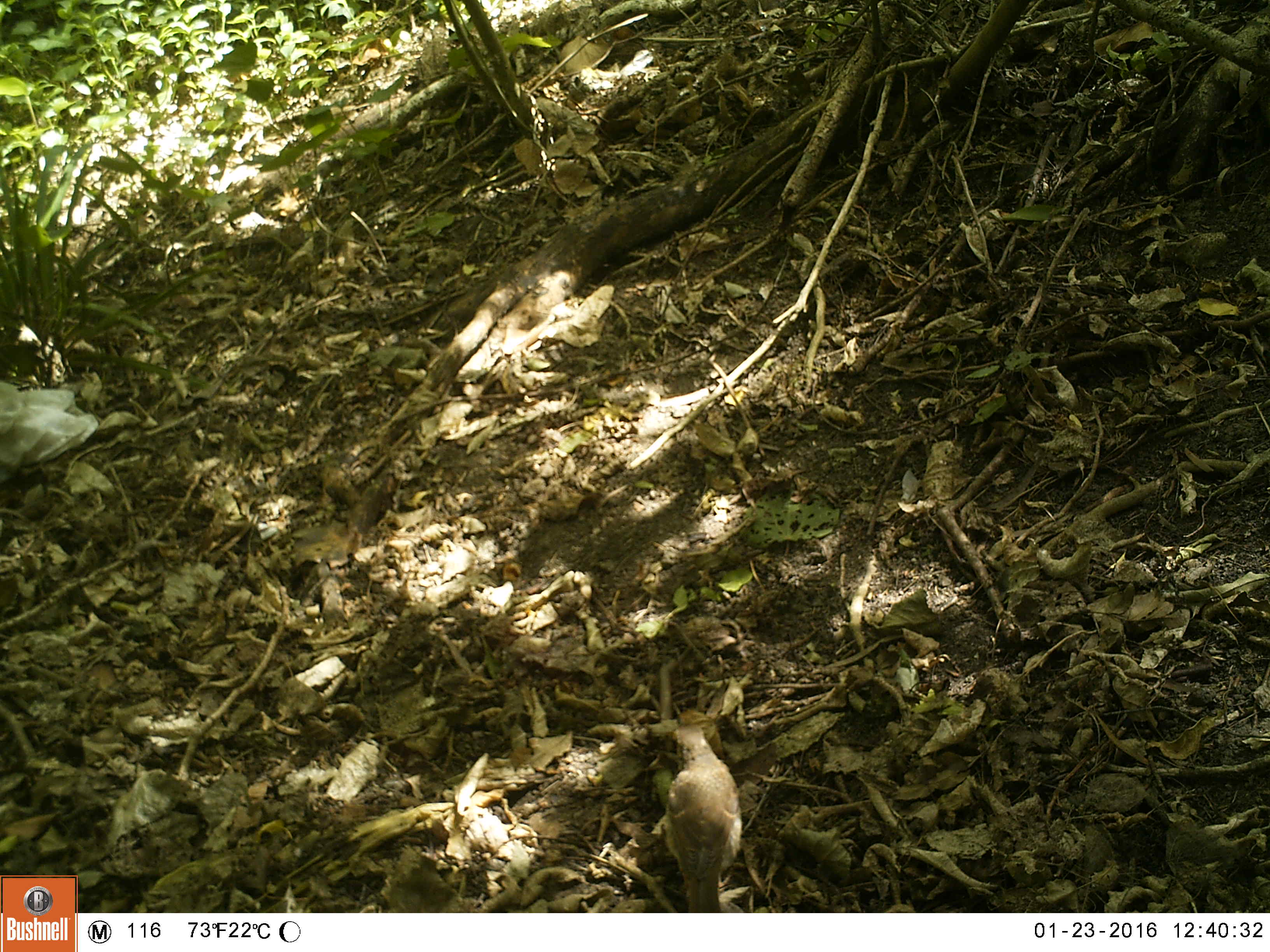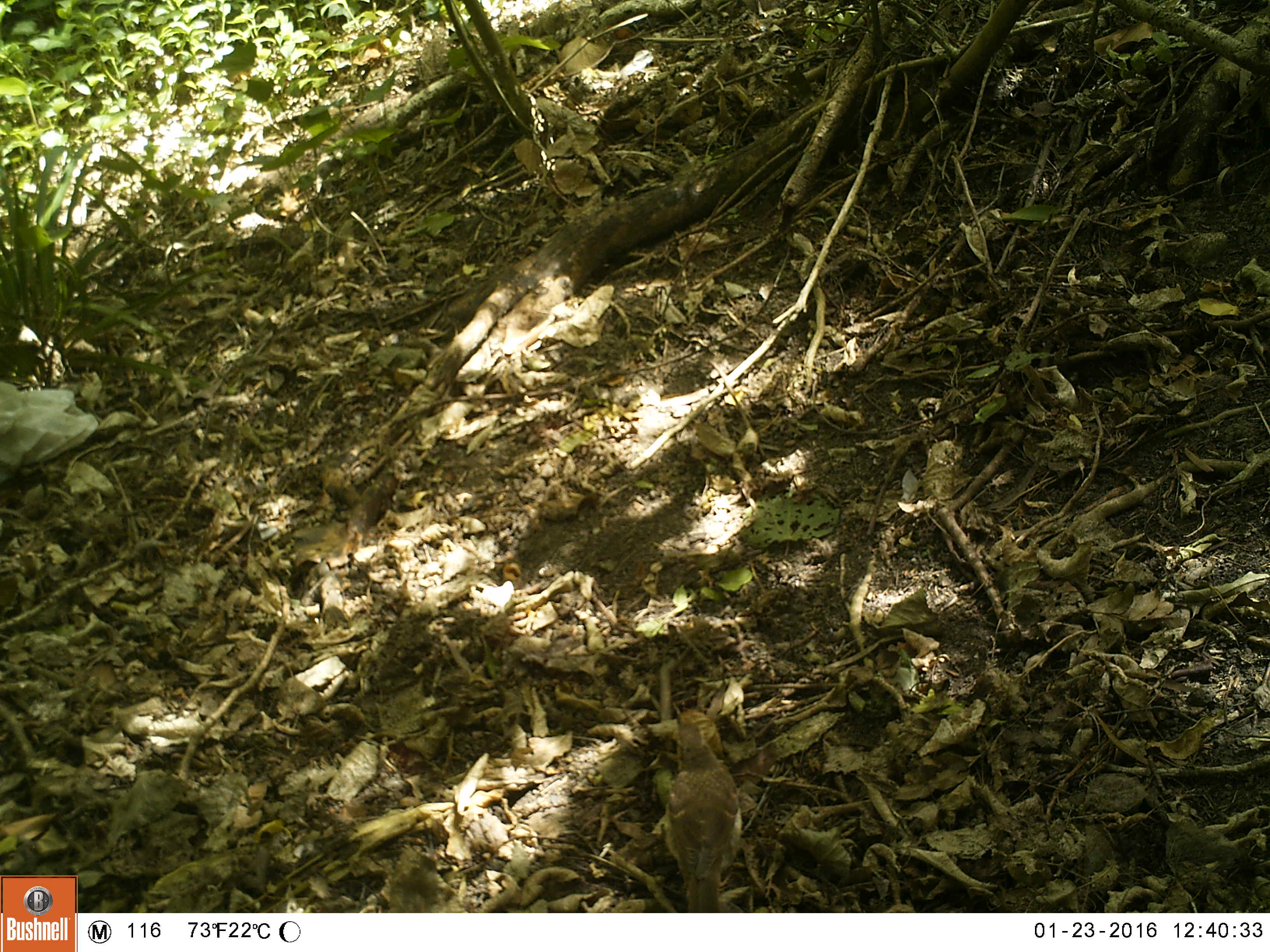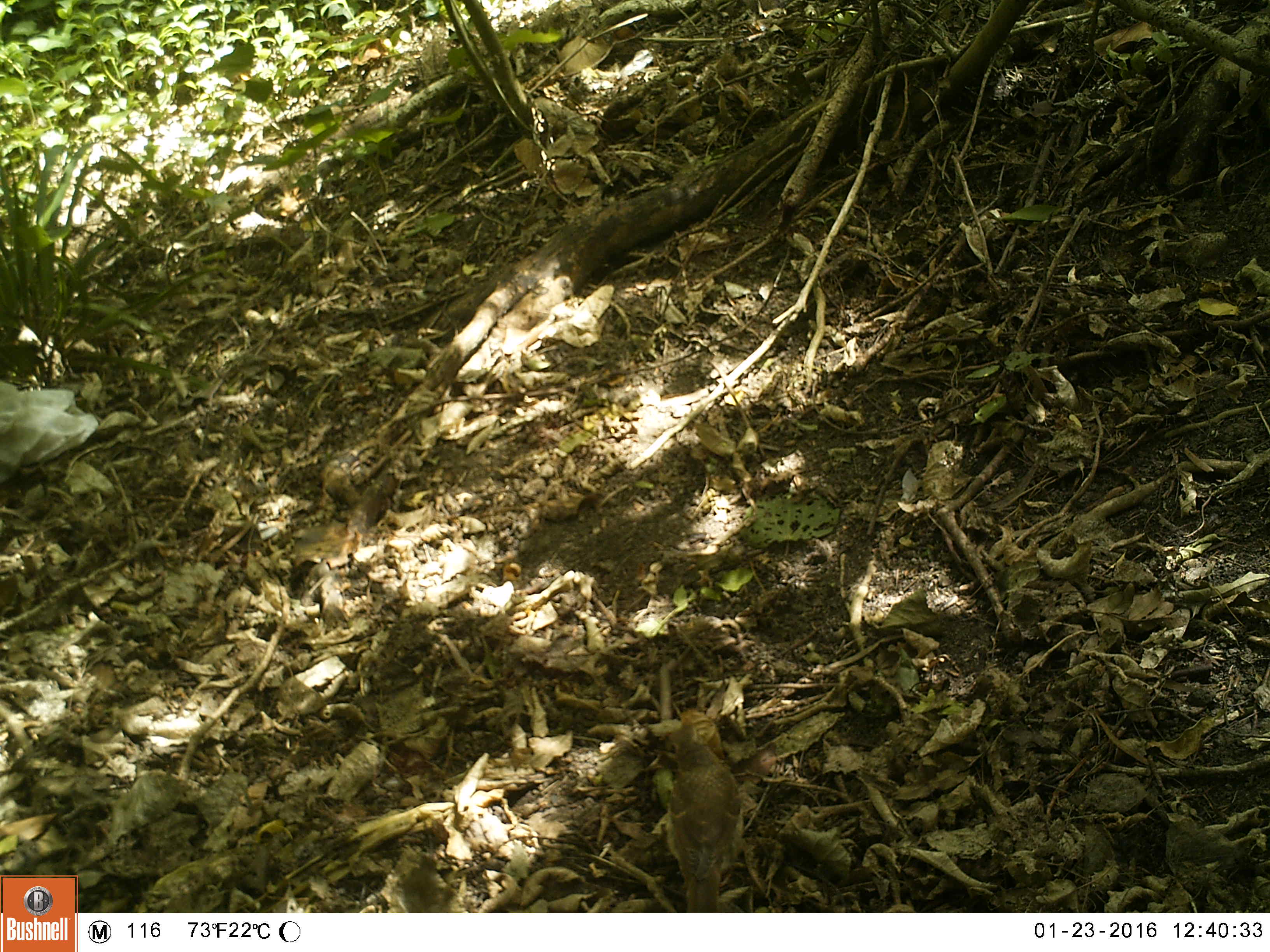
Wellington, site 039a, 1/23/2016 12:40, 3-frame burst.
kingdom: Animalia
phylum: Chordata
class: Aves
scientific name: Aves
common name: bird